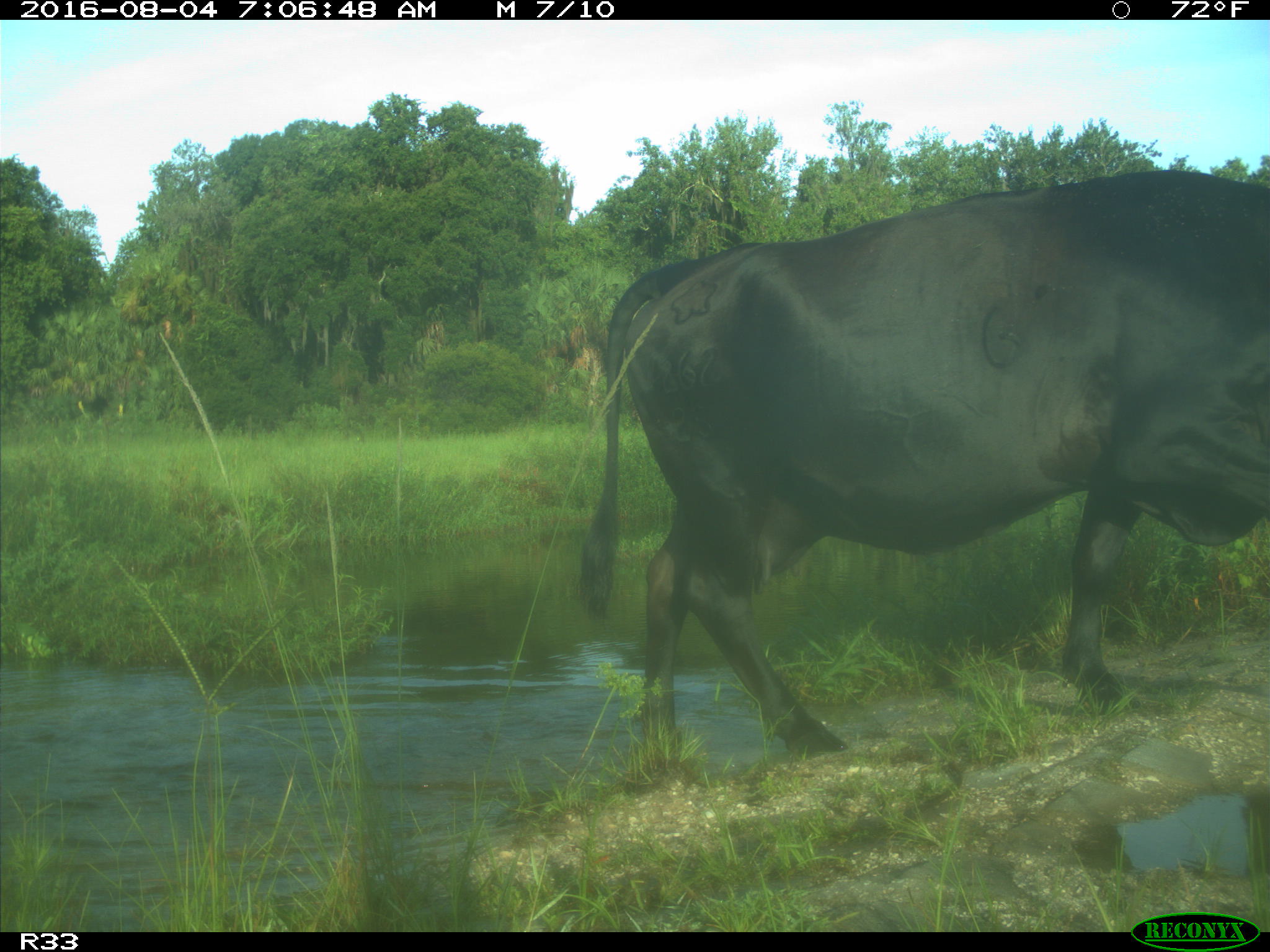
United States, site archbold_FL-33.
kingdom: Animalia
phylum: Chordata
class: Mammalia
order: Artiodactyla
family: Bovidae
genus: Bos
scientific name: Bos taurus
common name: domestic cow